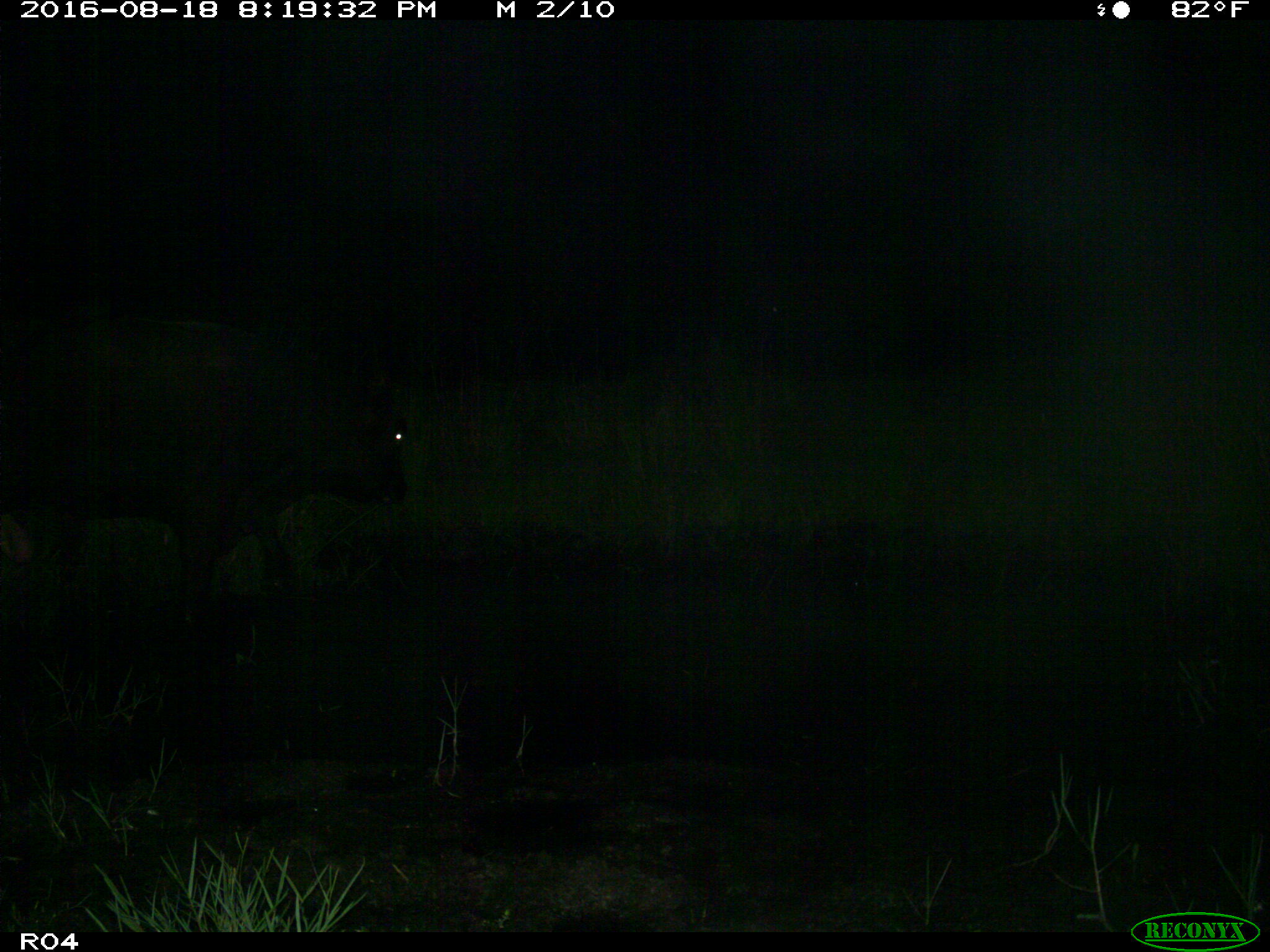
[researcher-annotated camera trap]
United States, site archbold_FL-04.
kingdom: Animalia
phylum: Chordata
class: Mammalia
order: Artiodactyla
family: Bovidae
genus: Bos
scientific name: Bos taurus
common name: domestic cow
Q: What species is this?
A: Bos taurus (domestic cow).